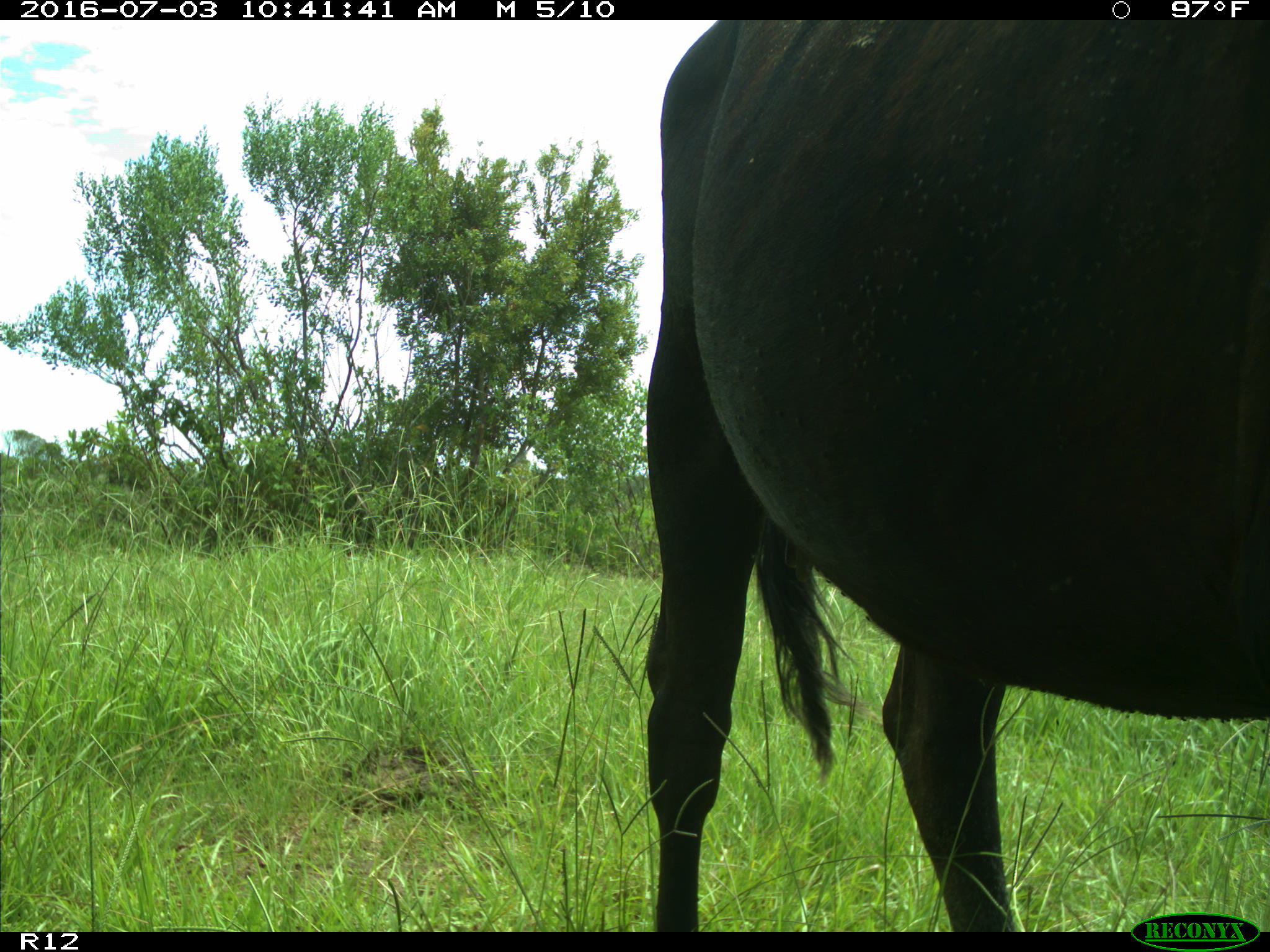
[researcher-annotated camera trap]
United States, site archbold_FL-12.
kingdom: Animalia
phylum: Chordata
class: Mammalia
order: Artiodactyla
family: Bovidae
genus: Bos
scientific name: Bos taurus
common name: domestic cow